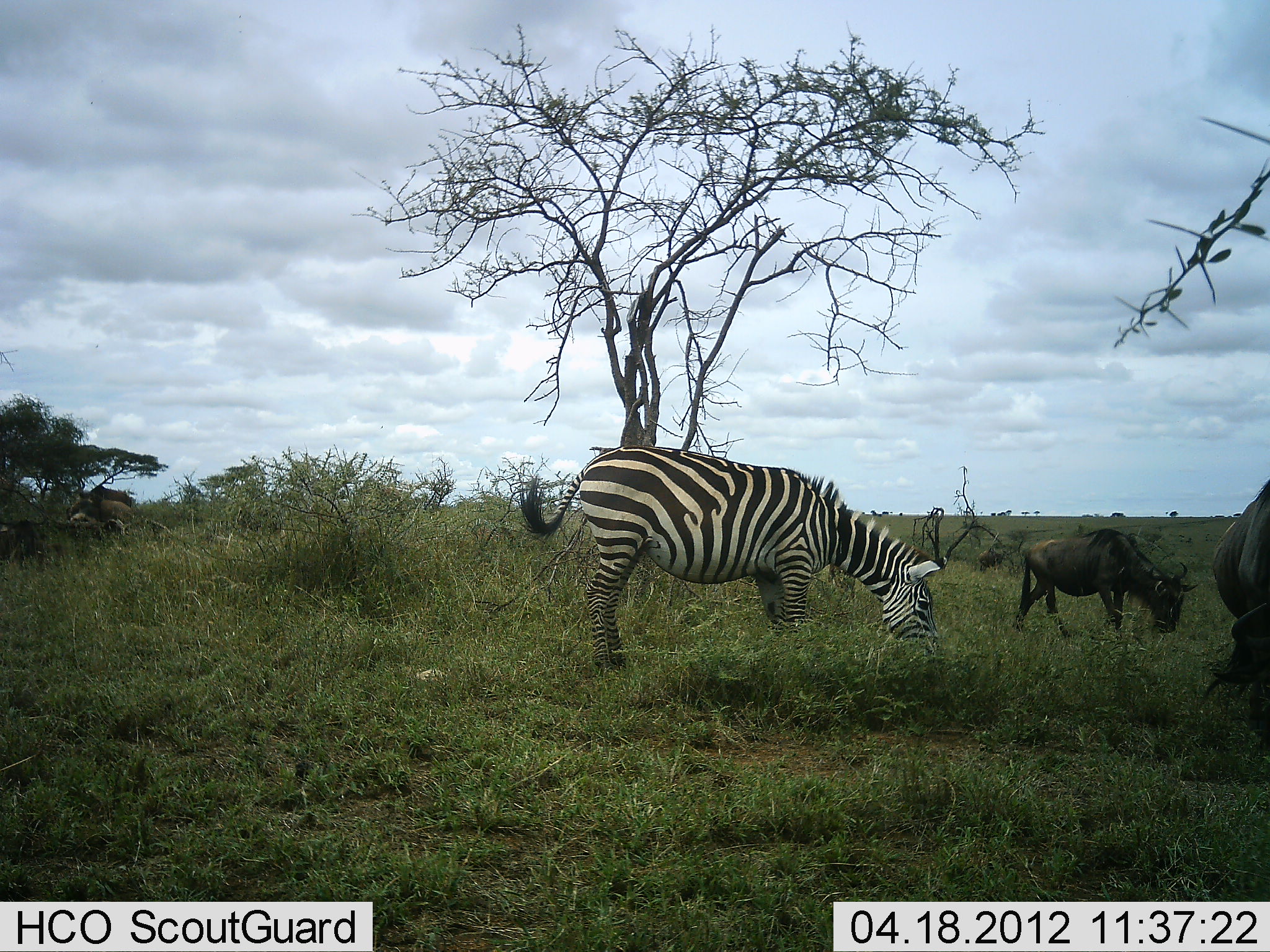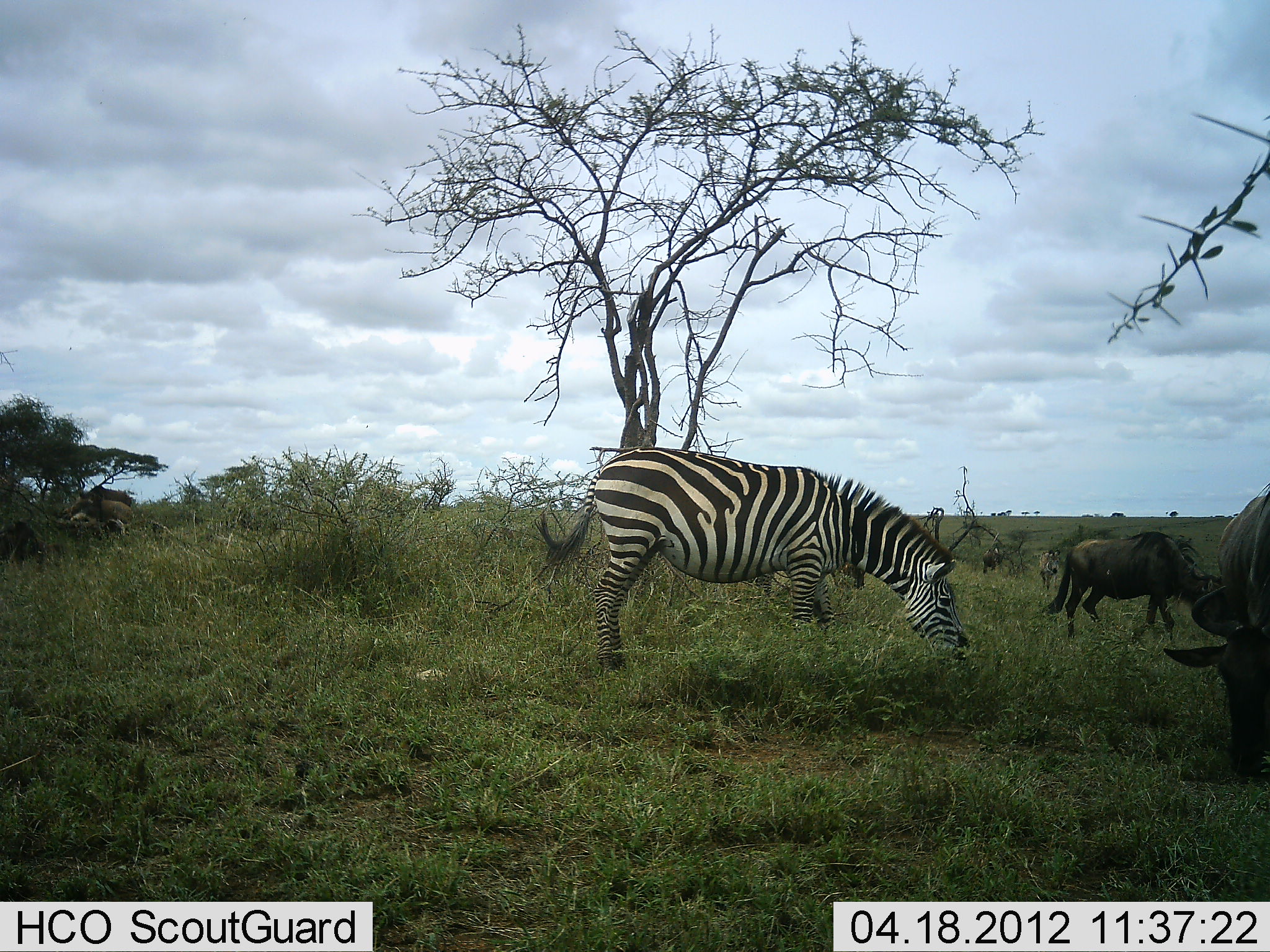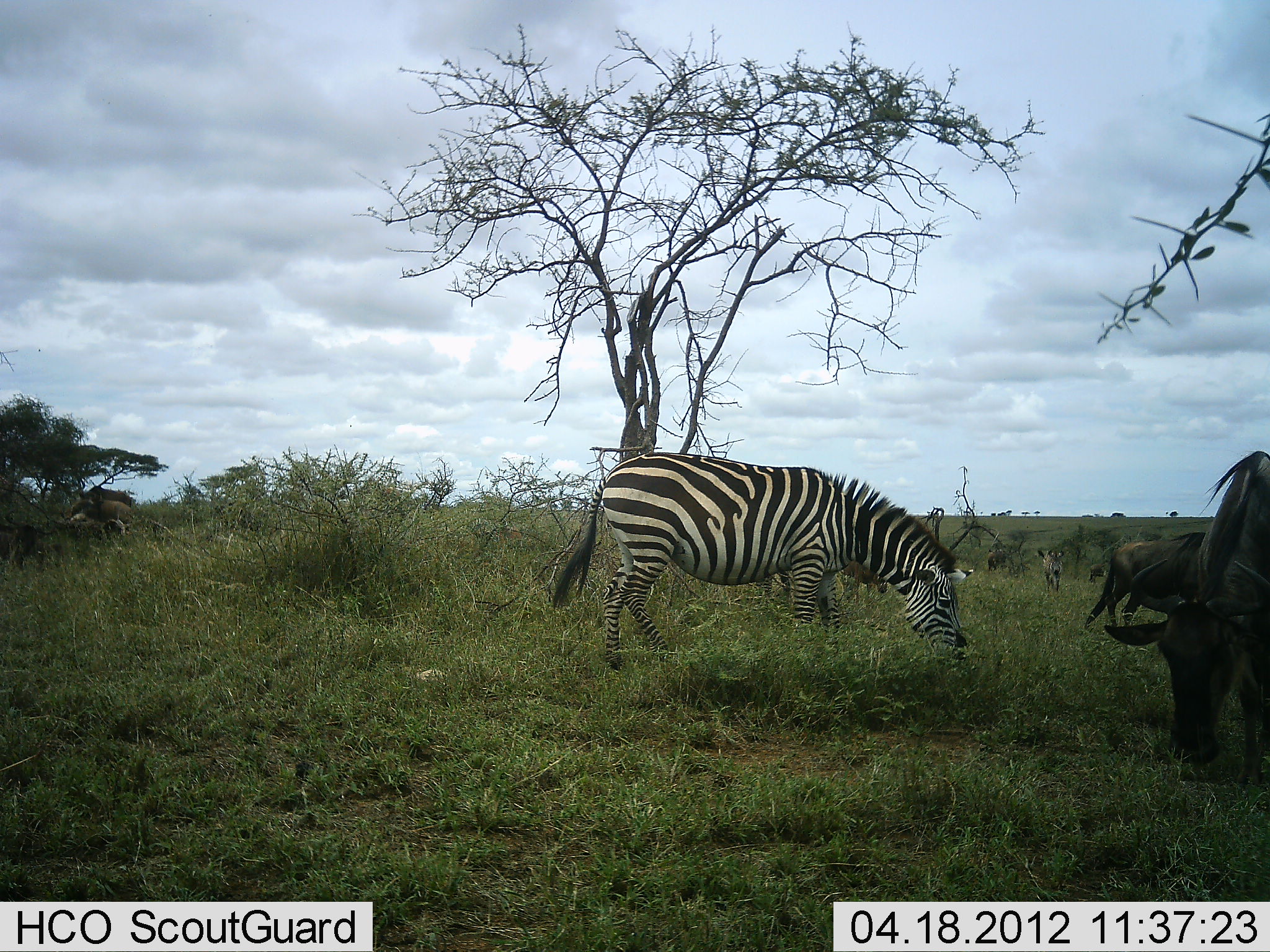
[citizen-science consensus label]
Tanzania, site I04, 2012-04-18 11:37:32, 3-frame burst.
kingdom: Animalia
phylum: Chordata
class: Mammalia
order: Artiodactyla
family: Bovidae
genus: Connochaetes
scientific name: Connochaetes taurinus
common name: blue wildebeest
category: wildebeest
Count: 6.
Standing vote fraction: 47%.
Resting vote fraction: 0%.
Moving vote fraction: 53%.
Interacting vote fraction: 0%.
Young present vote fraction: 27%.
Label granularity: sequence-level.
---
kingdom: Animalia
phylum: Chordata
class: Mammalia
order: Perissodactyla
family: Equidae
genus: Equus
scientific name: Equus quagga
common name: plains zebra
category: zebra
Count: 1.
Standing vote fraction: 21%.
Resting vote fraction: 0%.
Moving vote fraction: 11%.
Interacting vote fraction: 0%.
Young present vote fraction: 0%.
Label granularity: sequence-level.